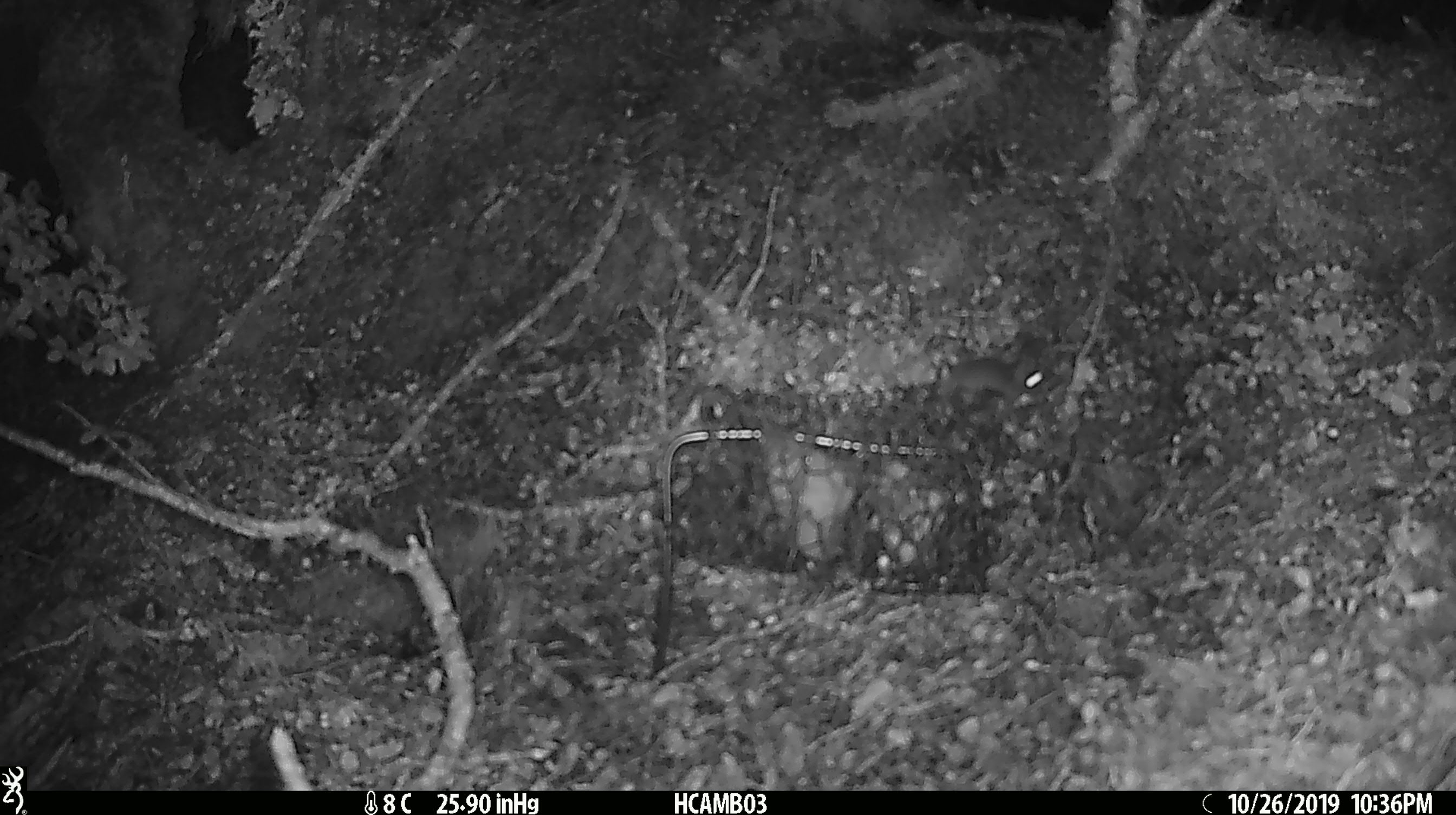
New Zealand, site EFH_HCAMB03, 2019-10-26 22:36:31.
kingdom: Animalia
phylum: Chordata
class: Mammalia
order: Rodentia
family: Muridae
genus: Mus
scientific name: Mus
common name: mouse